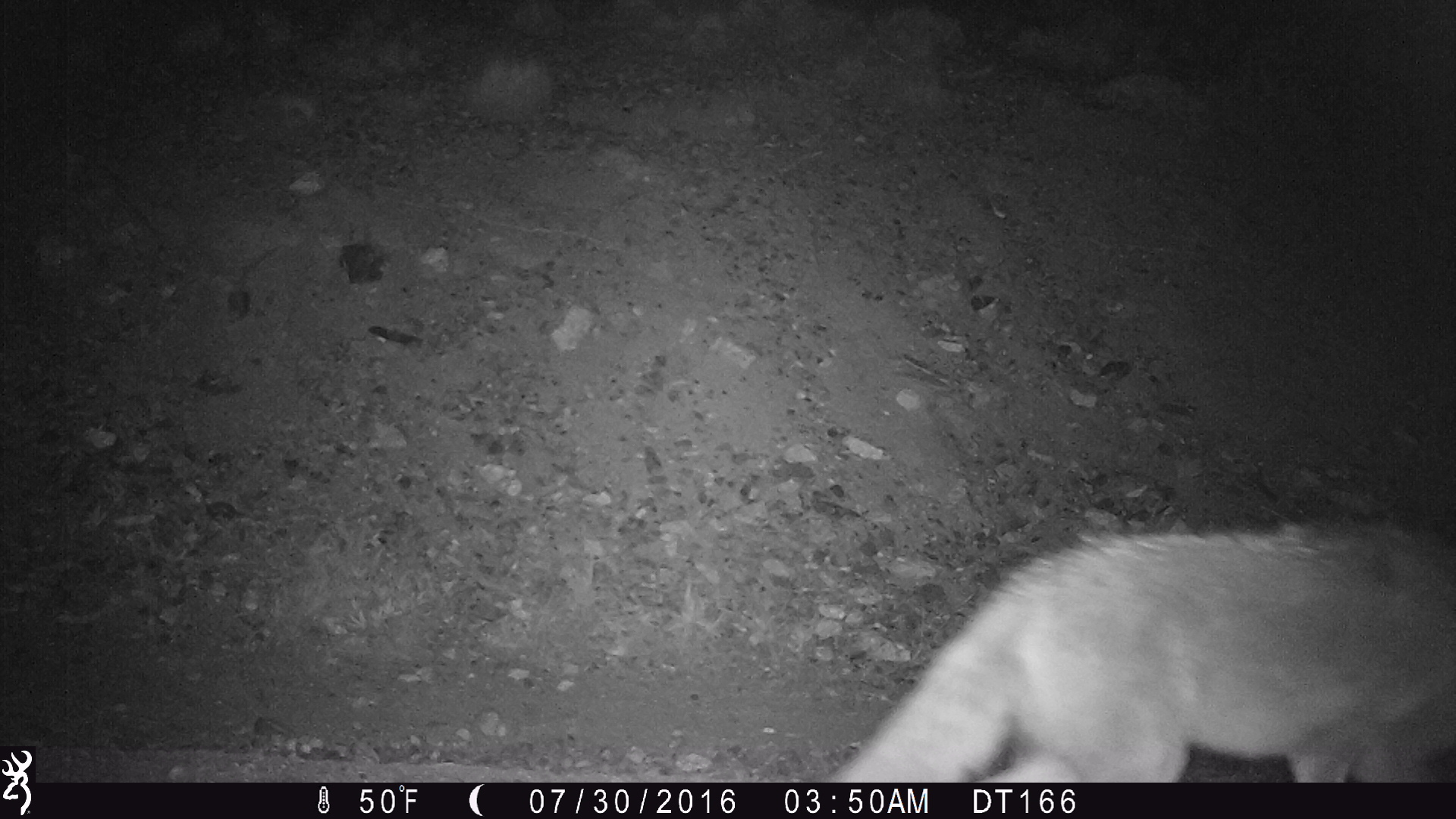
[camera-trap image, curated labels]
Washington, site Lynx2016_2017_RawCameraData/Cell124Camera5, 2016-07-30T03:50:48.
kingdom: Animalia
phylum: Chordata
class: Mammalia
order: Carnivora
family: Canidae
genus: Canis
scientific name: Canis latrans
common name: coyote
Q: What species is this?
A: Canis latrans (coyote).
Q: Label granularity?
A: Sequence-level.